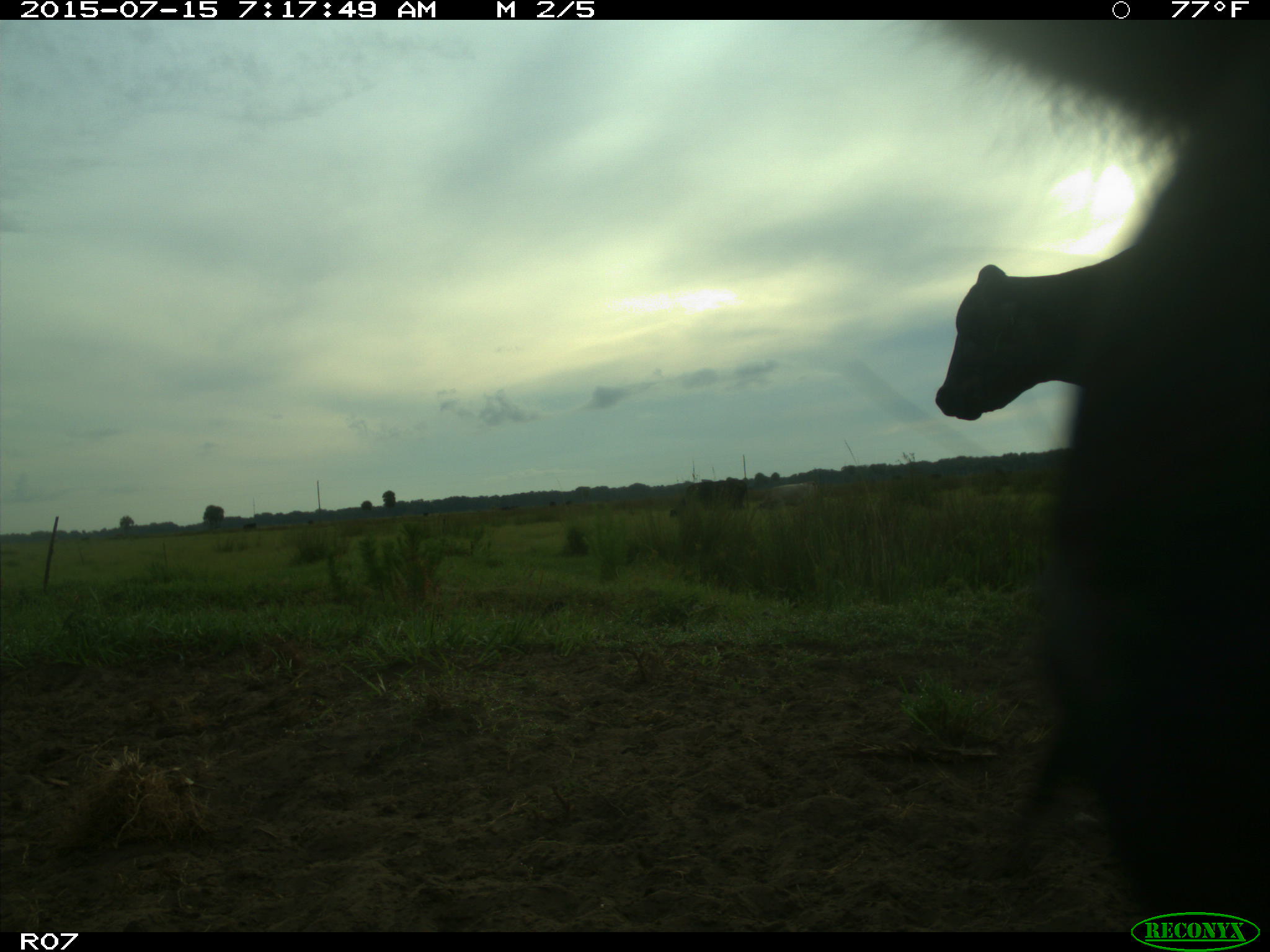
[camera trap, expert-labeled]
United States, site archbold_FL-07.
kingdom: Animalia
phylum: Chordata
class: Mammalia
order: Artiodactyla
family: Bovidae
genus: Bos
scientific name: Bos taurus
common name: domestic cow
Bos taurus (domestic cow).